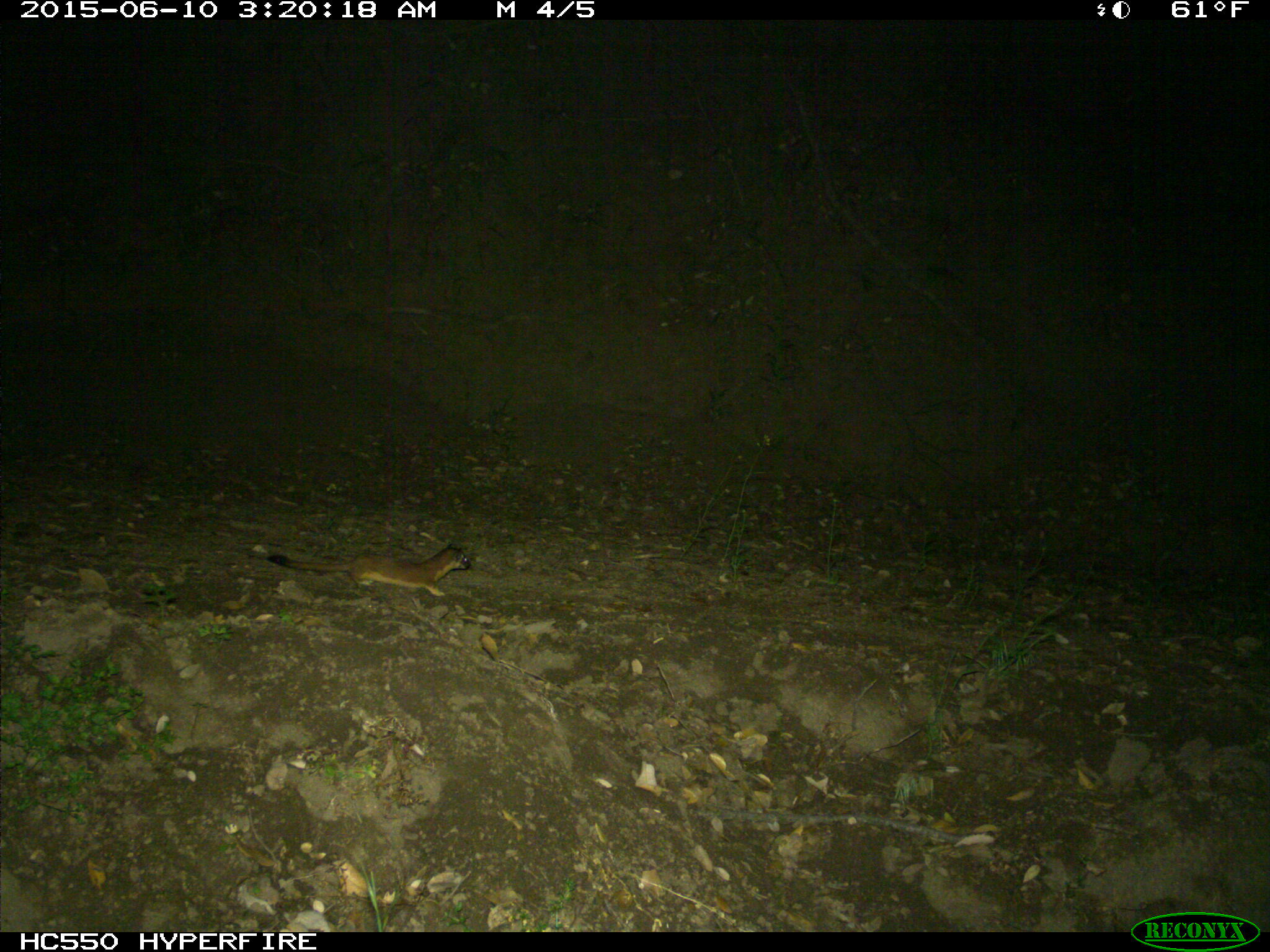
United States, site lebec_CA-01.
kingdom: Animalia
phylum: Chordata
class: Mammalia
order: Carnivora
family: Mustelidae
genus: Neogale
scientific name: Neogale frenata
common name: long-tailed weasel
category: mustela frenata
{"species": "mustela frenata (long-tailed weasel) (Neogale frenata)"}